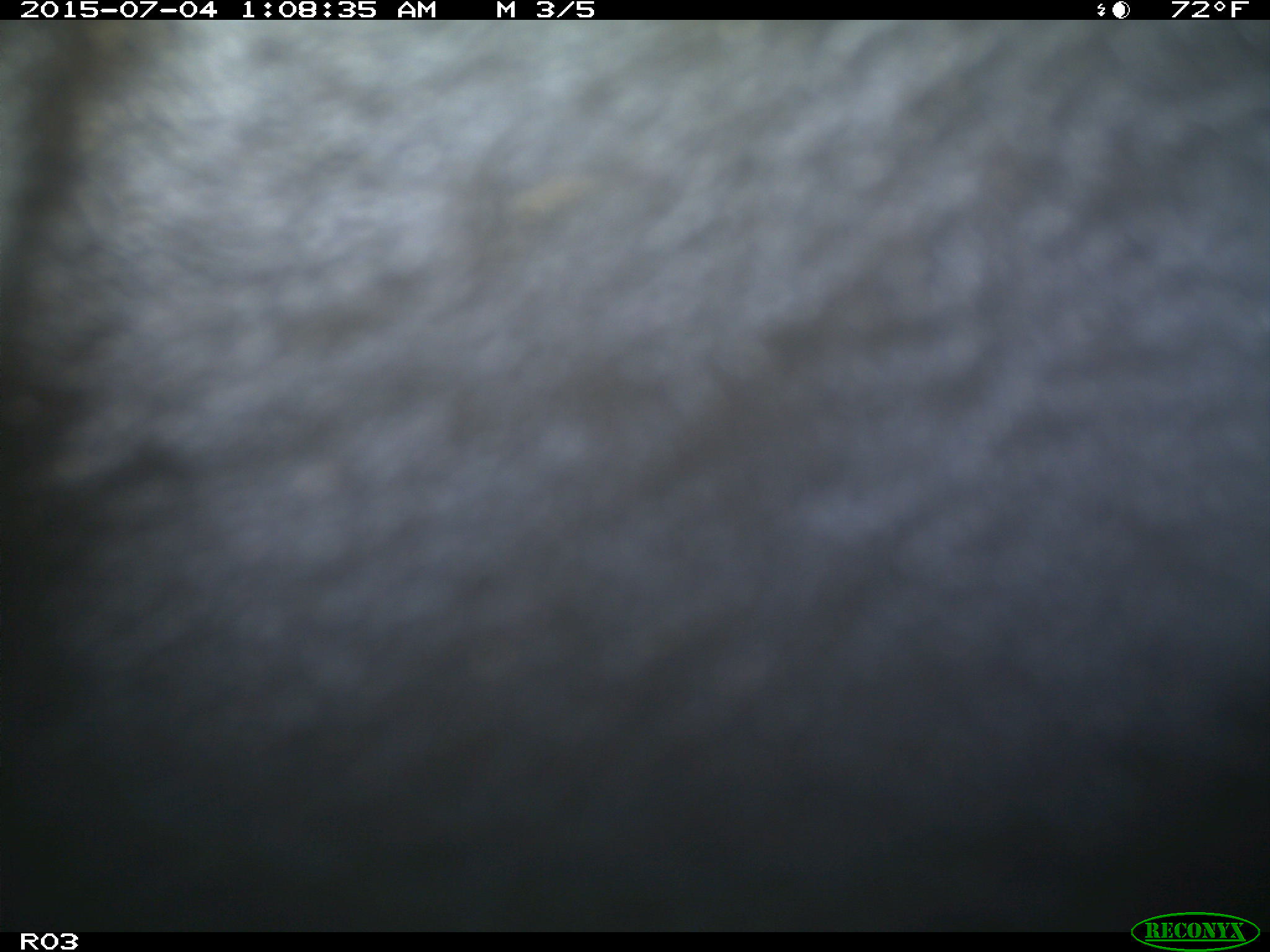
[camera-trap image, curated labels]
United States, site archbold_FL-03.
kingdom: Animalia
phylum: Chordata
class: Mammalia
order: Artiodactyla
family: Bovidae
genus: Bos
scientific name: Bos taurus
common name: domestic cow